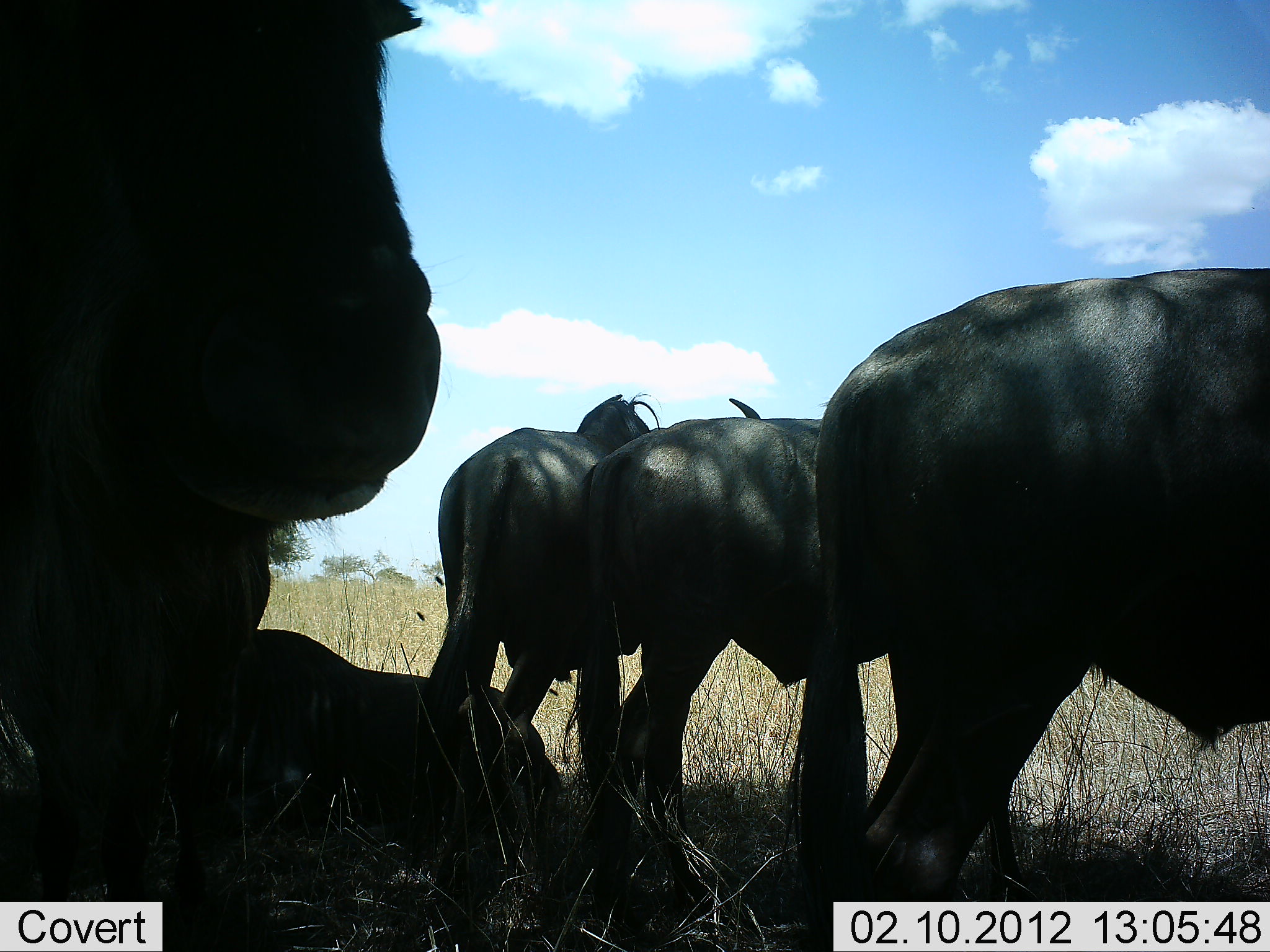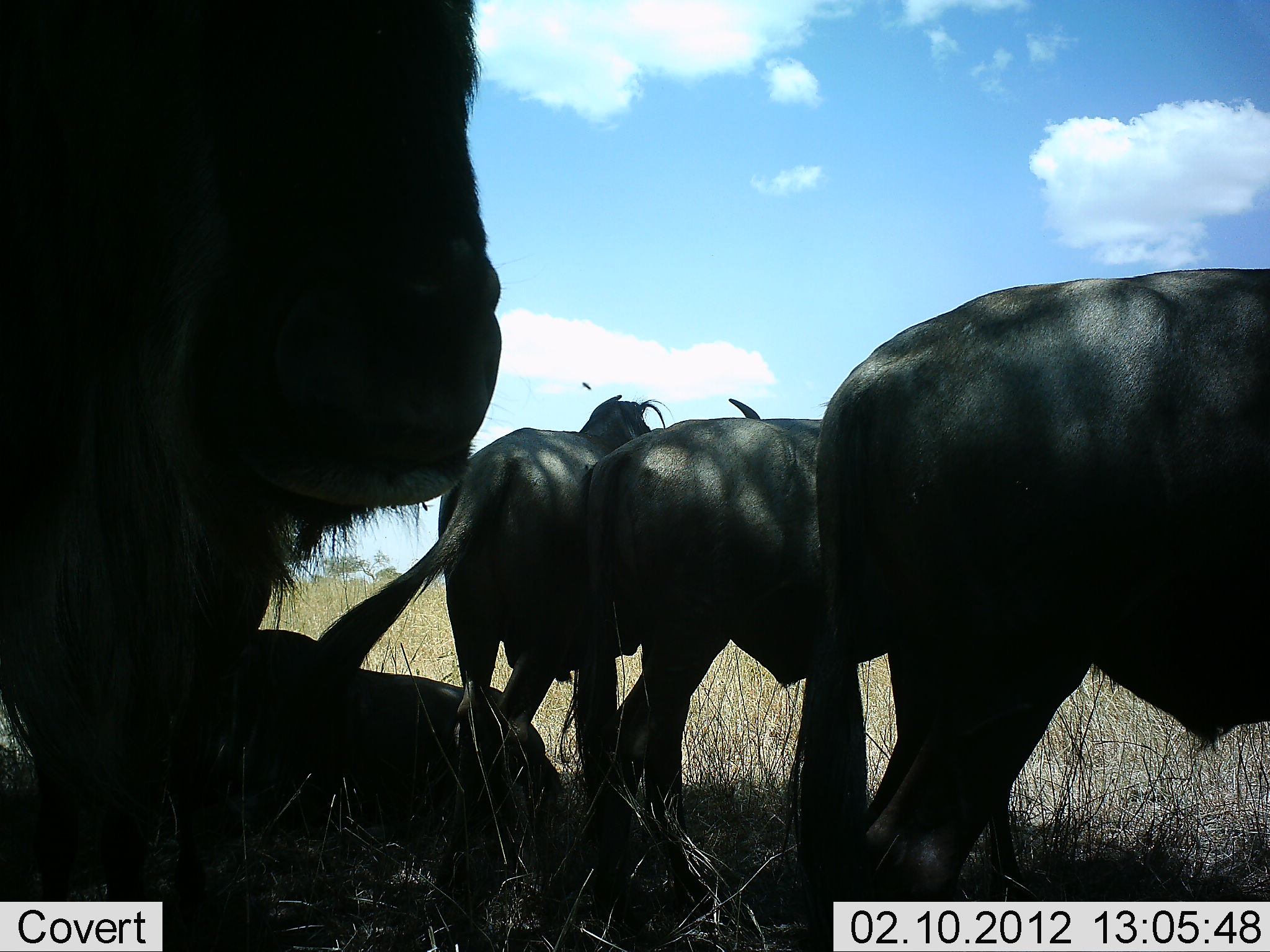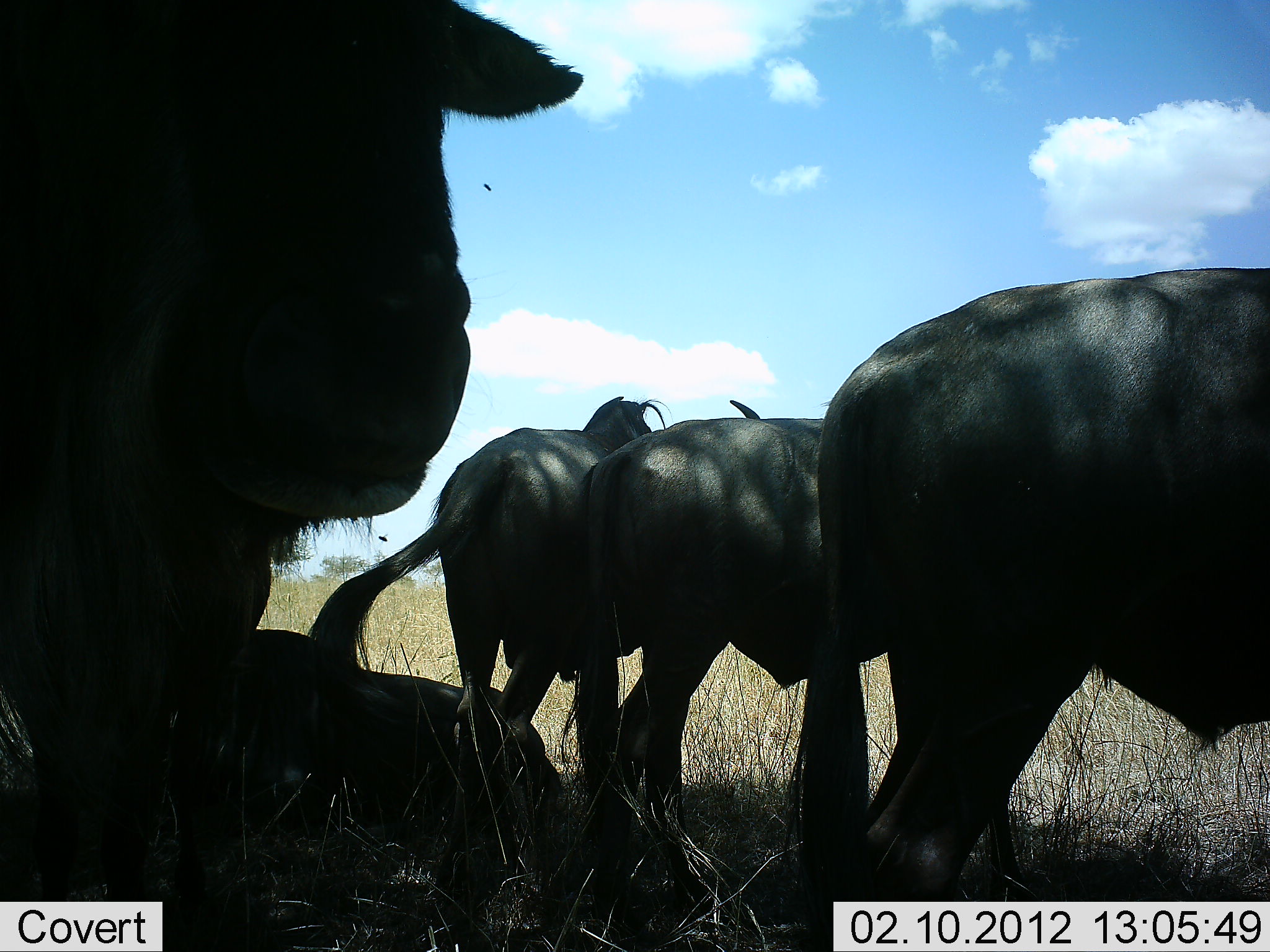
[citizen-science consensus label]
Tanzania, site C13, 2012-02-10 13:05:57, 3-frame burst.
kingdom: Animalia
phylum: Chordata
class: Mammalia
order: Artiodactyla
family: Bovidae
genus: Connochaetes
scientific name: Connochaetes taurinus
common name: blue wildebeest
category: wildebeest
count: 5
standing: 83%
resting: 58%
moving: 0%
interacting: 8%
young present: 0%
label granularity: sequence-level